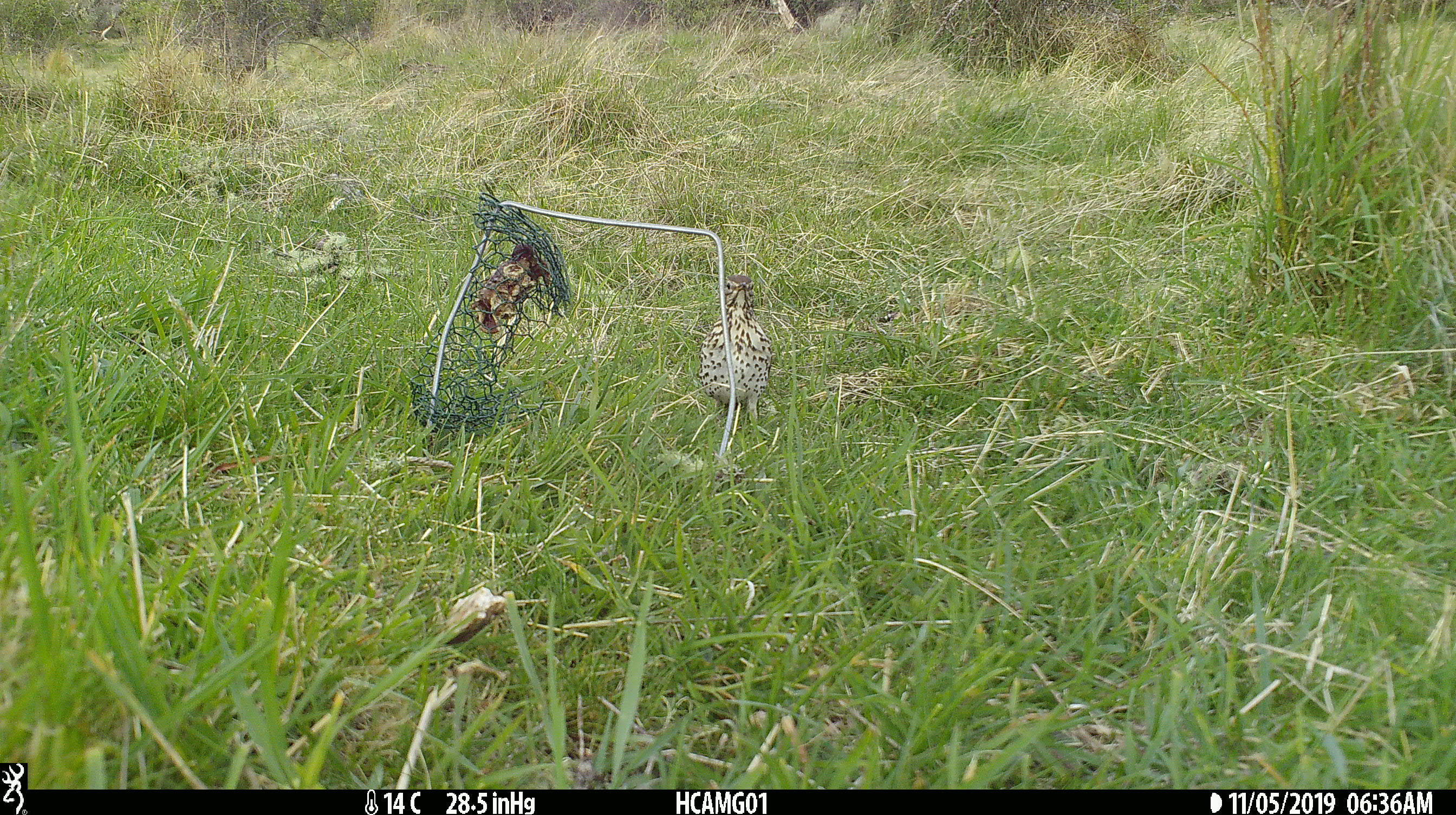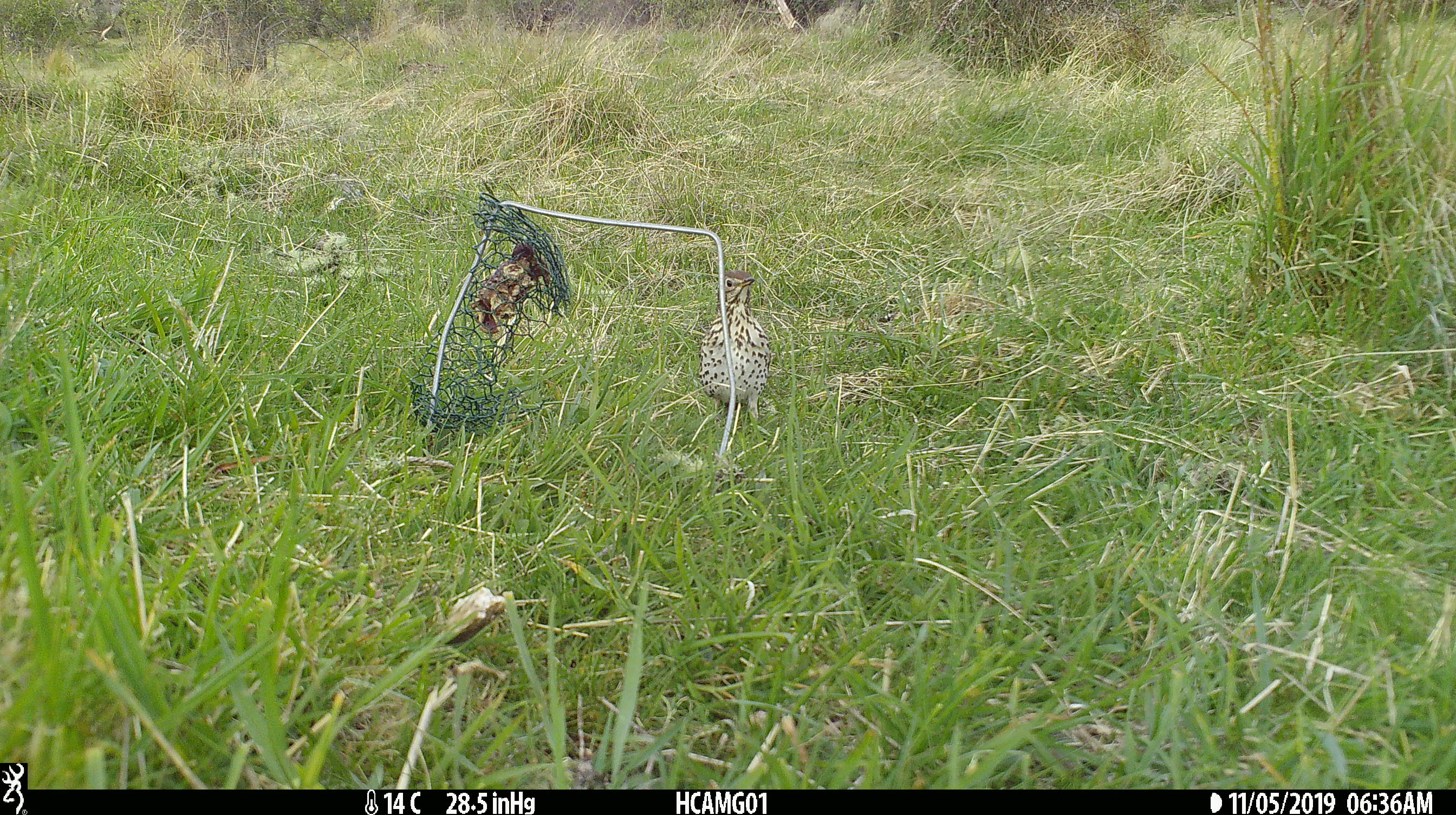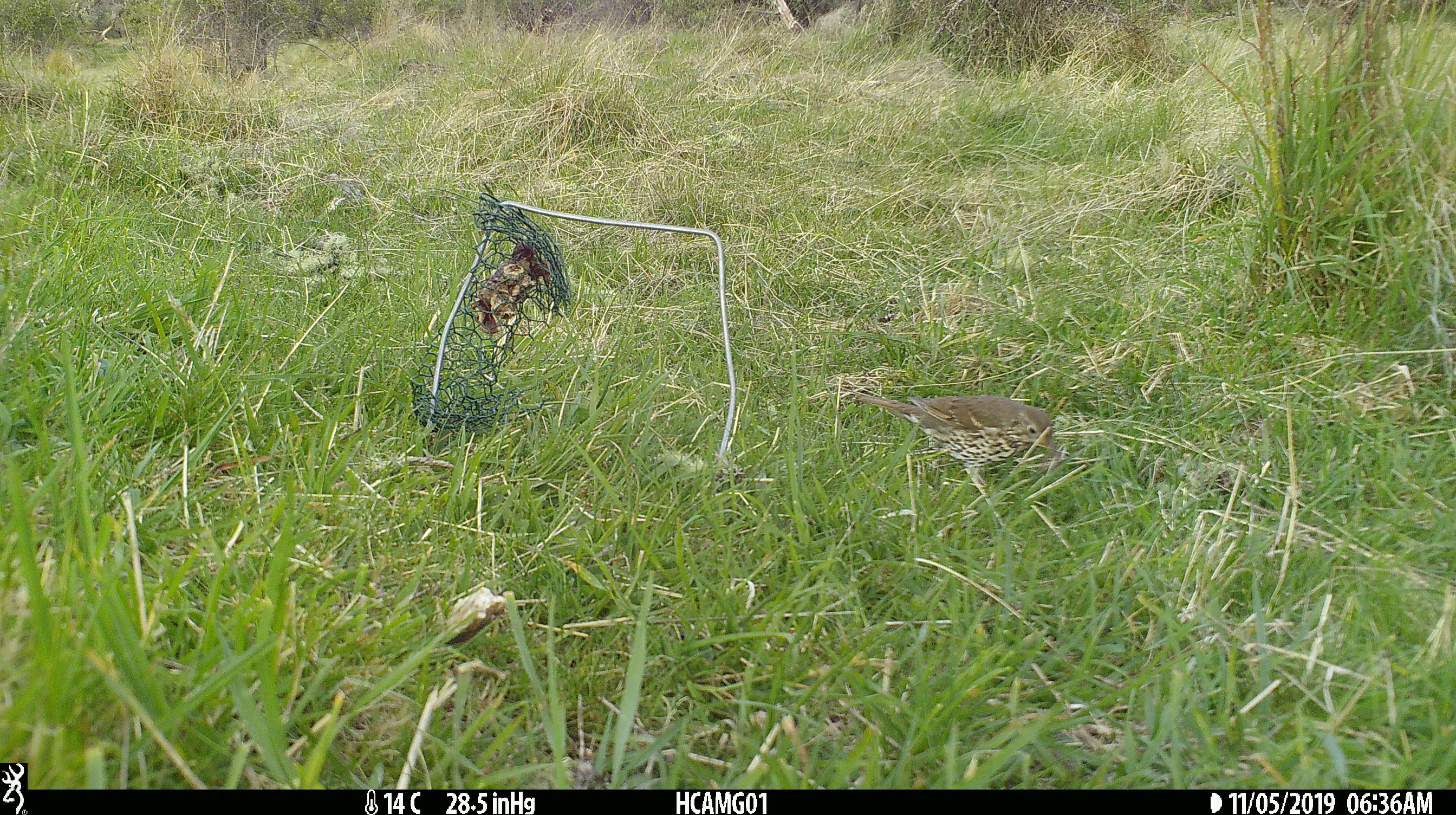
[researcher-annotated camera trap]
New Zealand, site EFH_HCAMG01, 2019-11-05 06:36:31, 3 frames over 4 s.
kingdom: Animalia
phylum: Chordata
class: Aves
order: Passeriformes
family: Turdidae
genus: Turdus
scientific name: Turdus philomelos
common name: song thrush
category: thrush